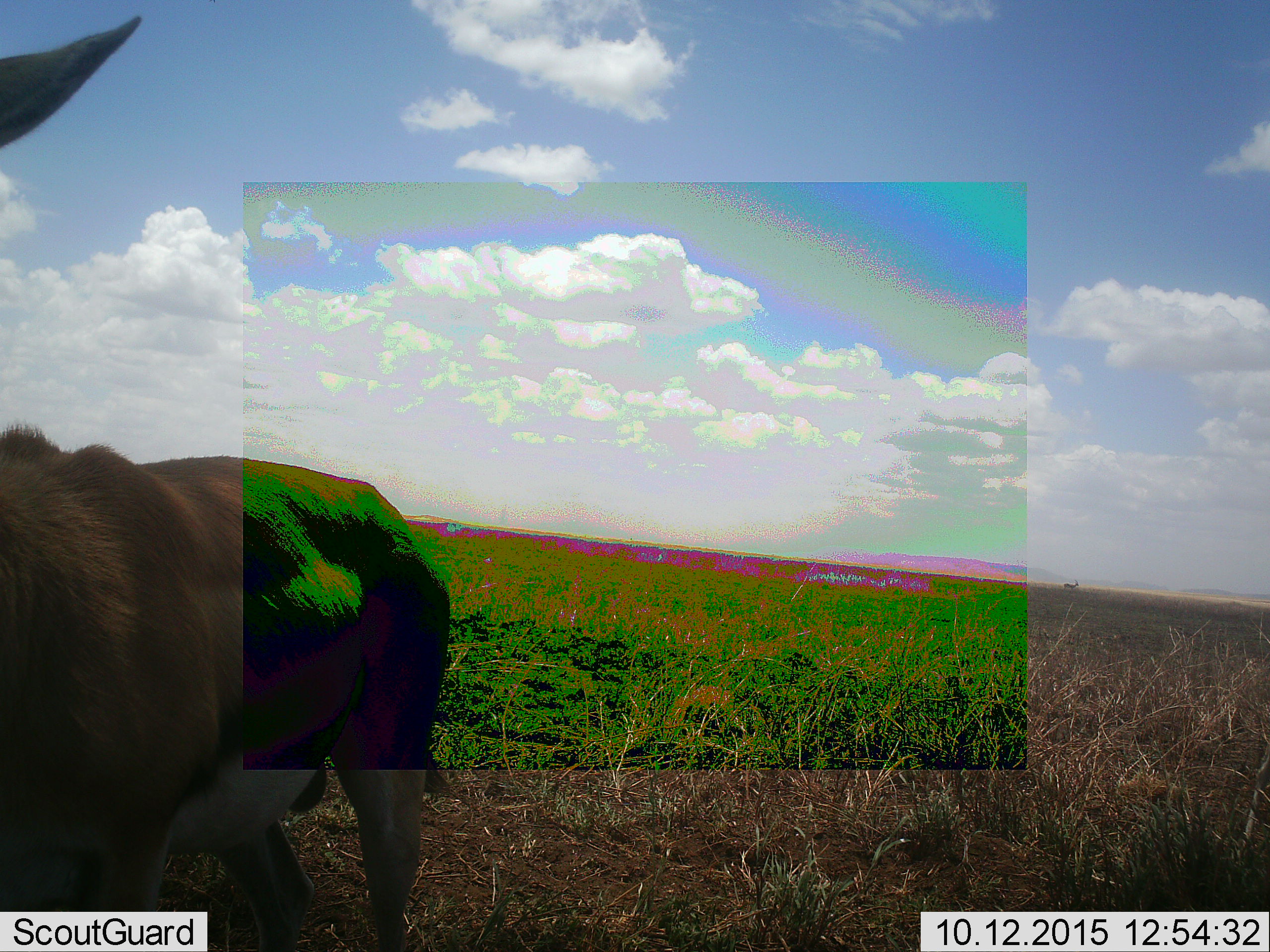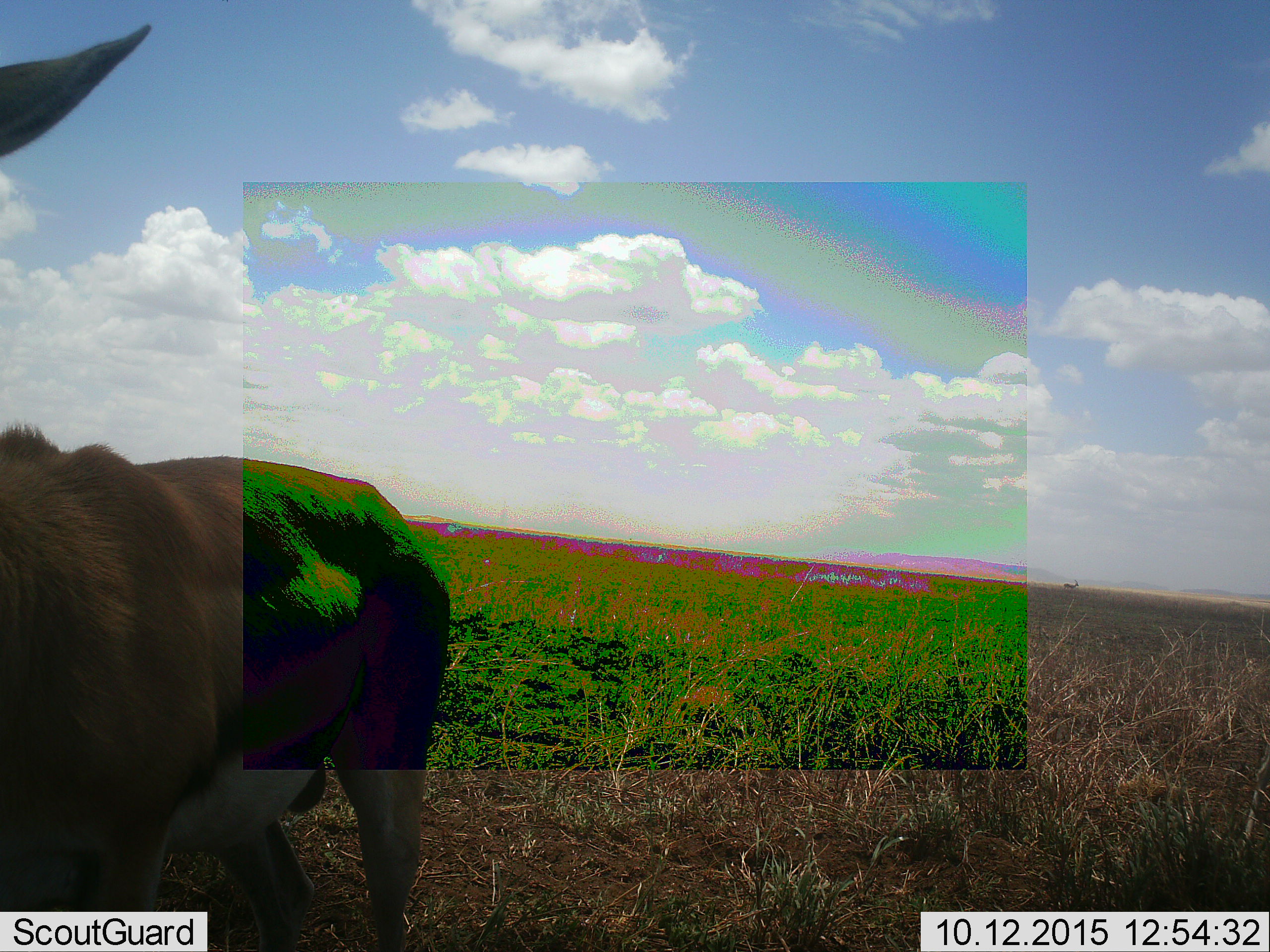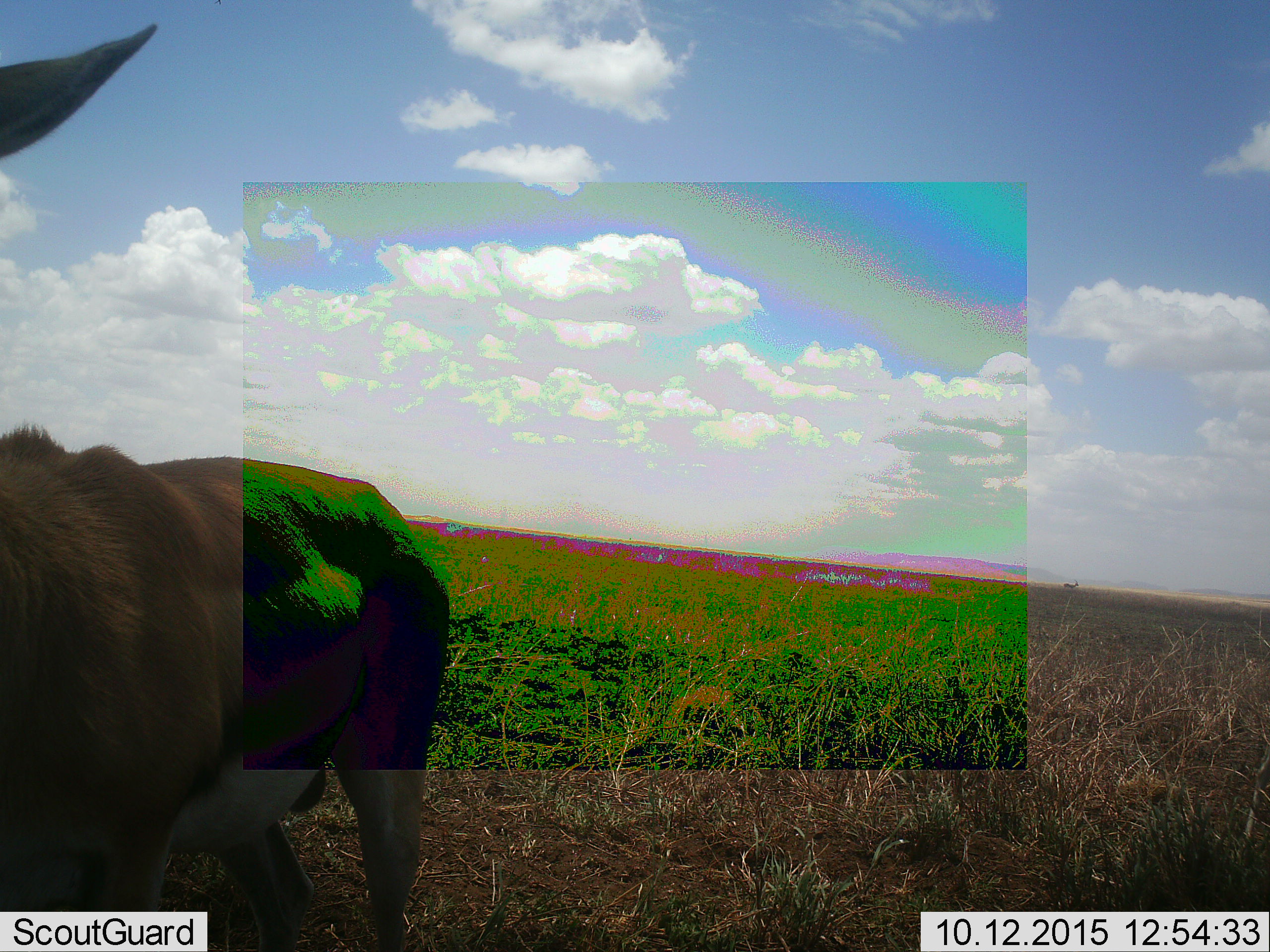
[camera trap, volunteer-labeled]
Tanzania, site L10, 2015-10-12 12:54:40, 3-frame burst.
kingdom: Animalia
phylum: Chordata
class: Mammalia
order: Artiodactyla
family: Bovidae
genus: Eudorcas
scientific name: Eudorcas thomsonii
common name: thomson's gazelle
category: gazellethomsons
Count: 1.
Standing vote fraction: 100%.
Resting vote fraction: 0%.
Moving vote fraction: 0%.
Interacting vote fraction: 0%.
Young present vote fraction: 0%.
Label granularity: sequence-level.